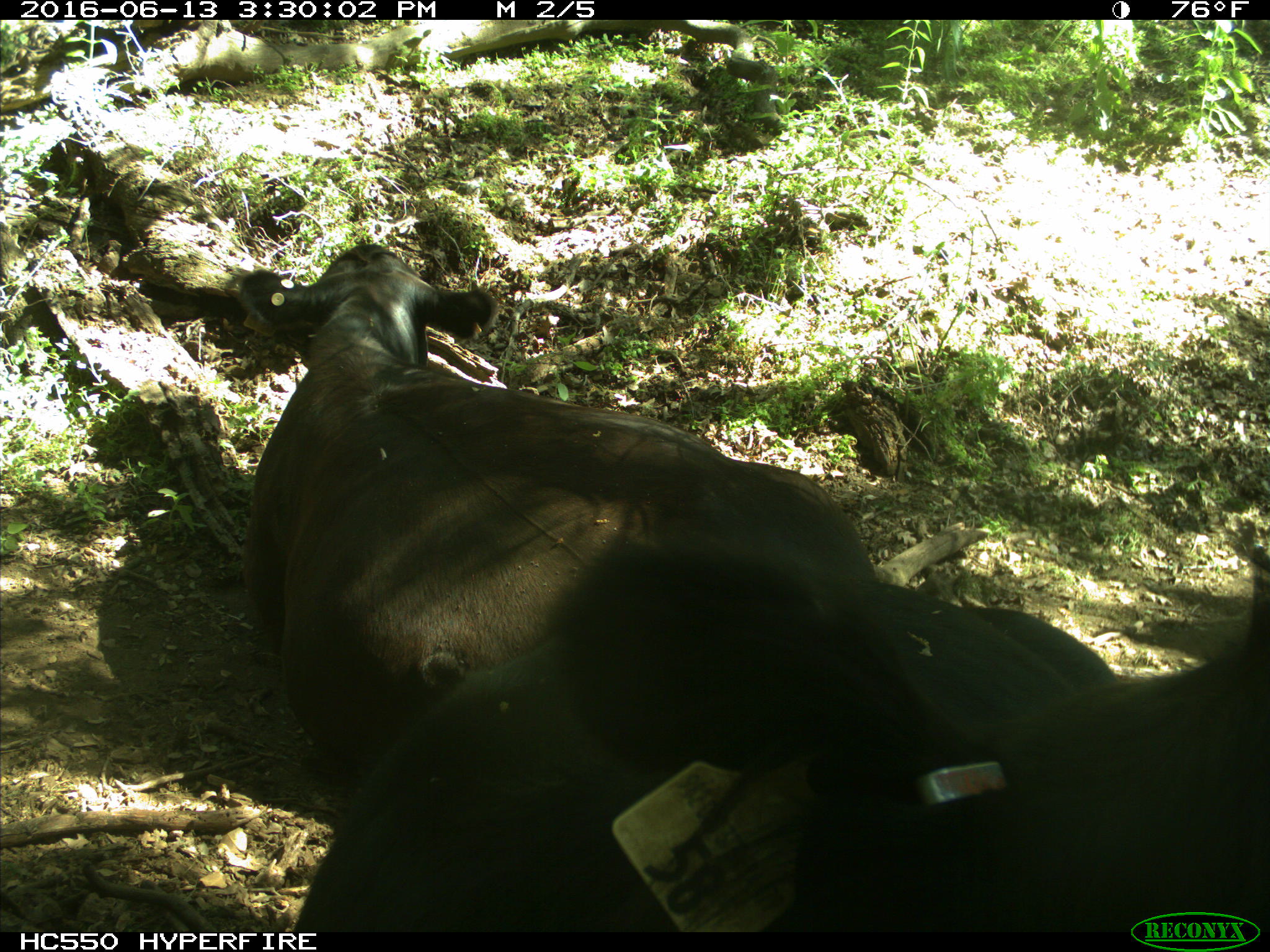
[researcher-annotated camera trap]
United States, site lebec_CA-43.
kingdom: Animalia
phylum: Chordata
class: Mammalia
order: Artiodactyla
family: Bovidae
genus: Bos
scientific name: Bos taurus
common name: domestic cow